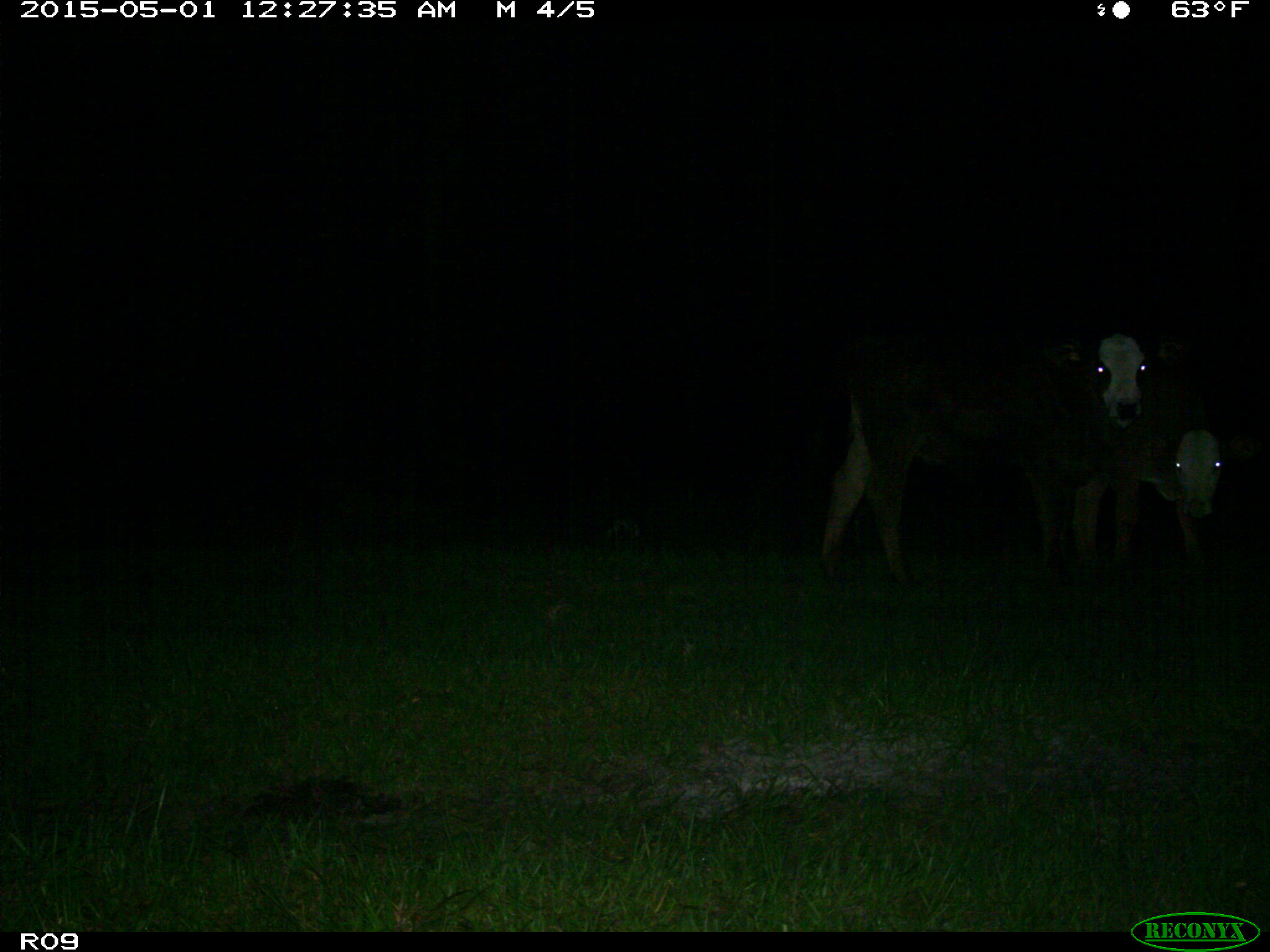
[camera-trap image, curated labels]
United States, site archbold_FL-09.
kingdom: Animalia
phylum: Chordata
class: Mammalia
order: Artiodactyla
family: Bovidae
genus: Bos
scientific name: Bos taurus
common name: domestic cow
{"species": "Bos taurus (domestic cow)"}